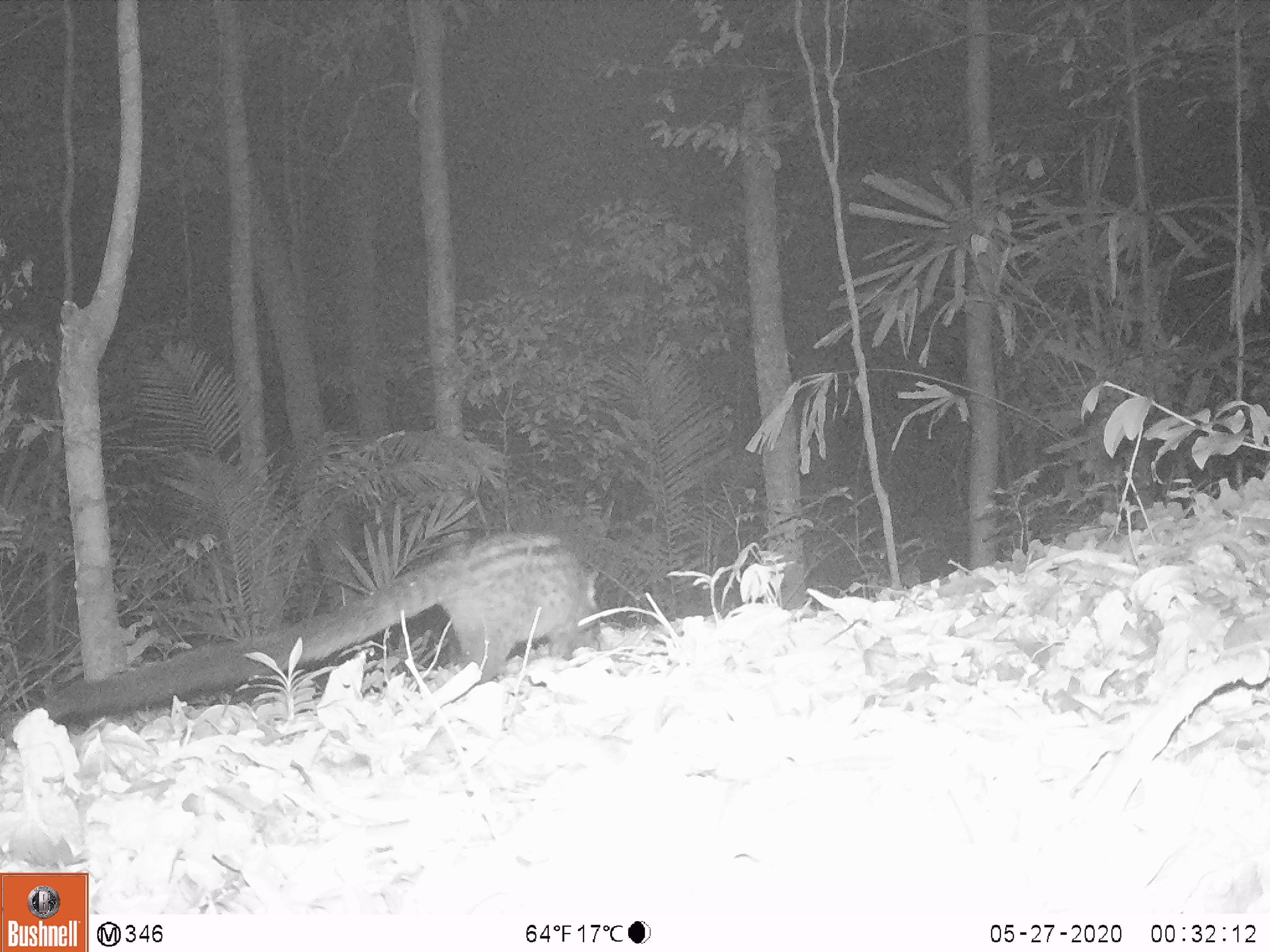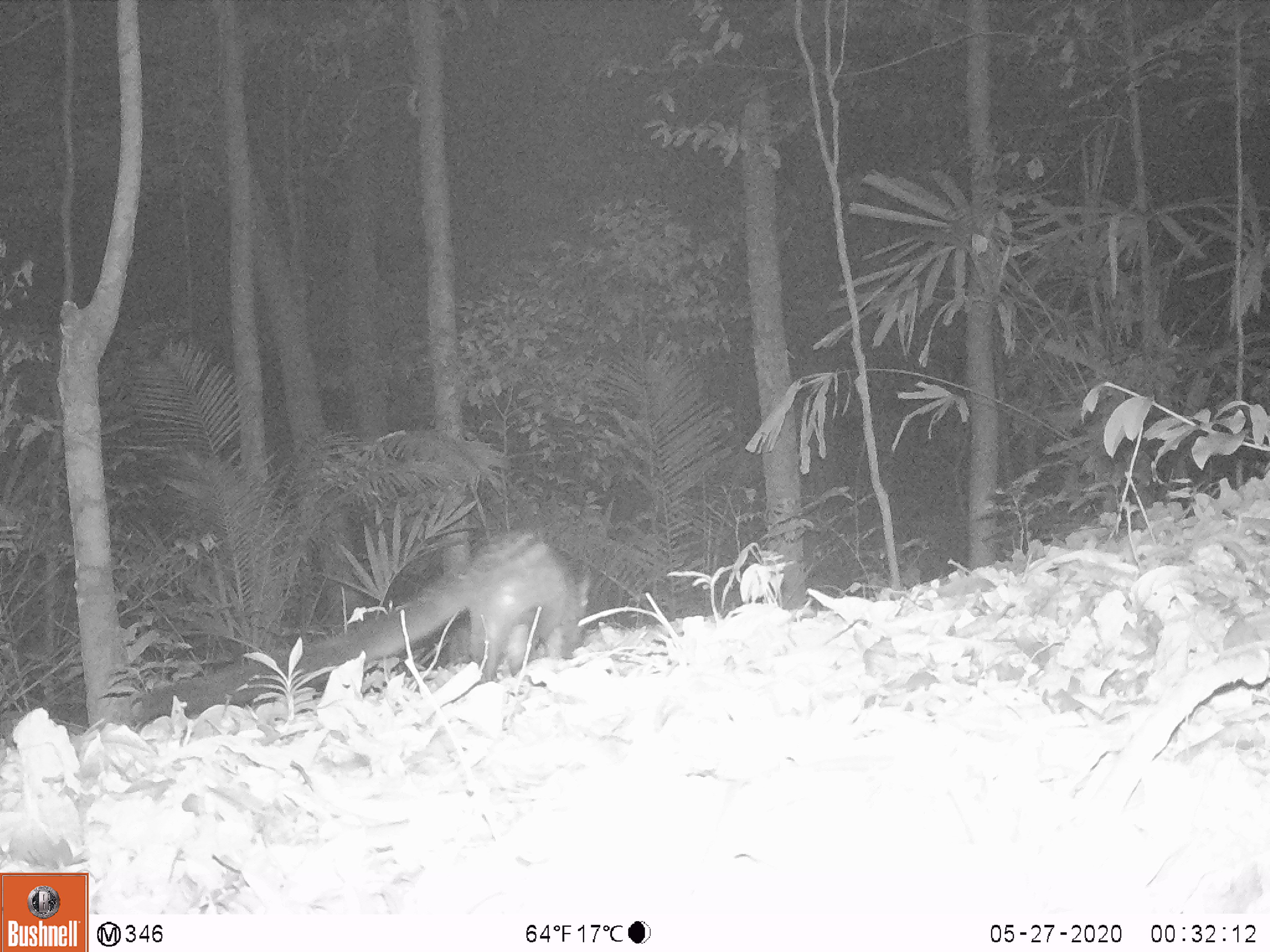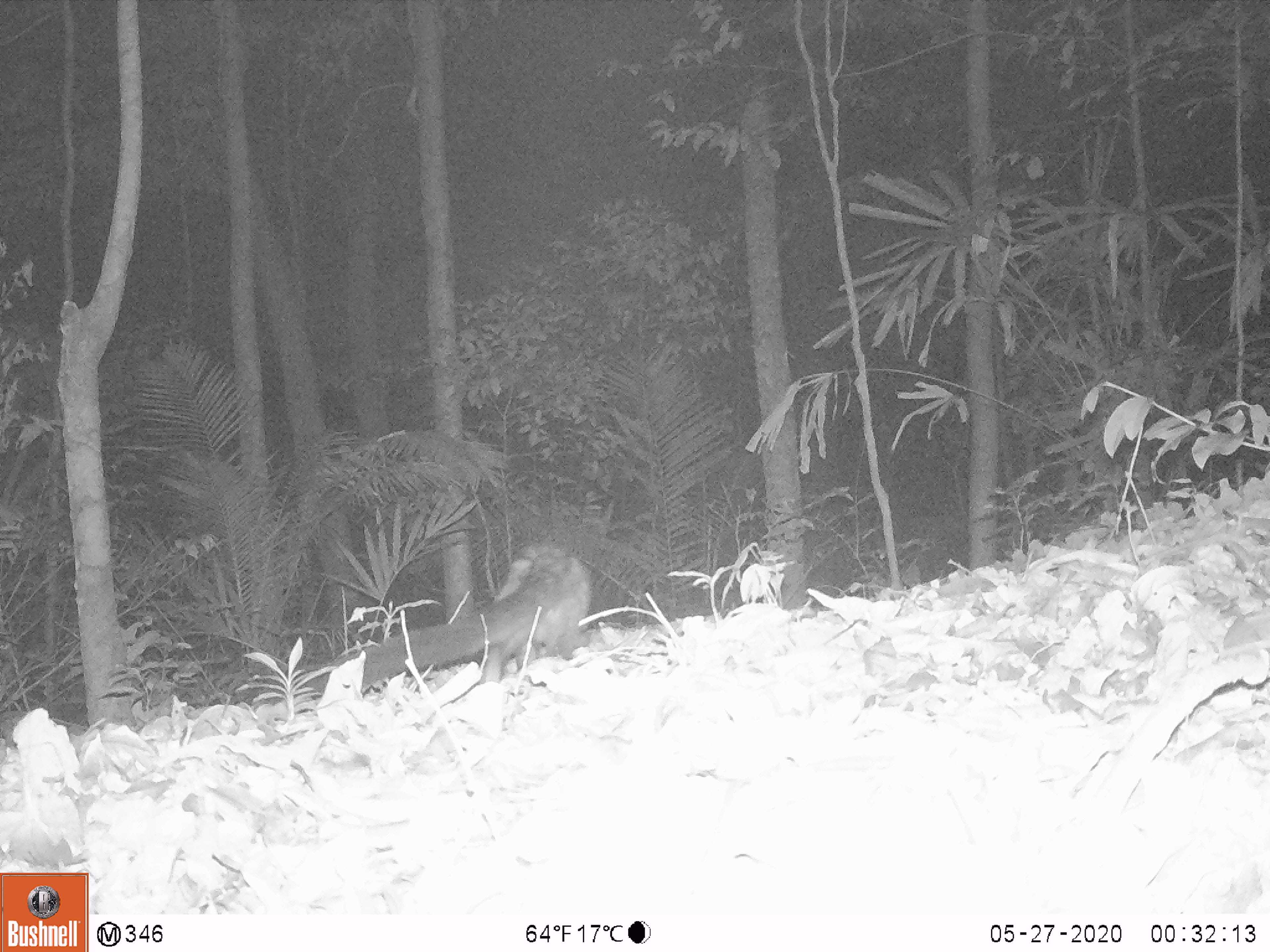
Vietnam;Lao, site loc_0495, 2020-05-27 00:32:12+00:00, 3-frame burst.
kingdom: Animalia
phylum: Chordata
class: Mammalia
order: Carnivora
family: Viverridae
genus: Paradoxurus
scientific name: Paradoxurus hermaphroditus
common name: common palm civet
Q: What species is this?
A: Common palm civet (Paradoxurus hermaphroditus).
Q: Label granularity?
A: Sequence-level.